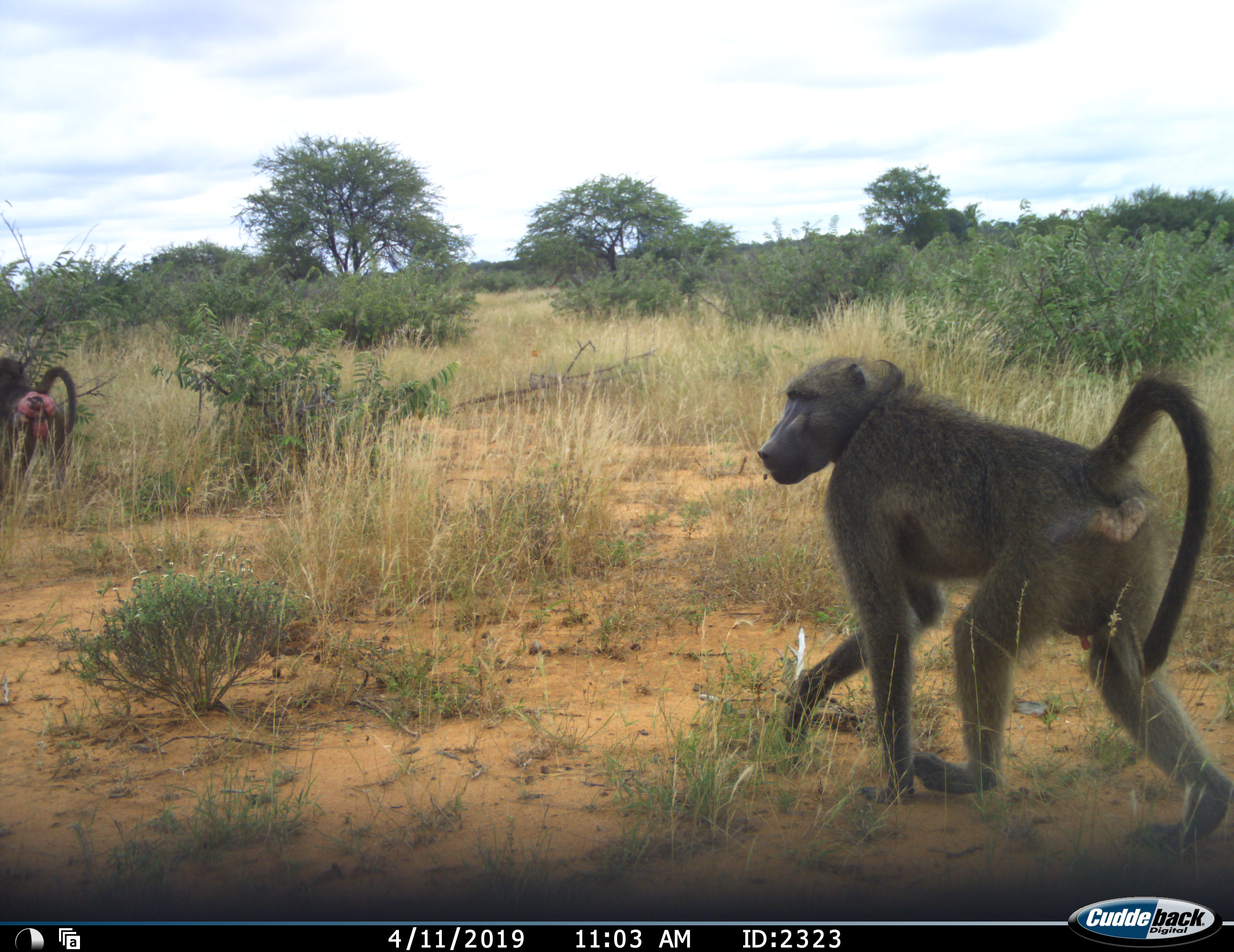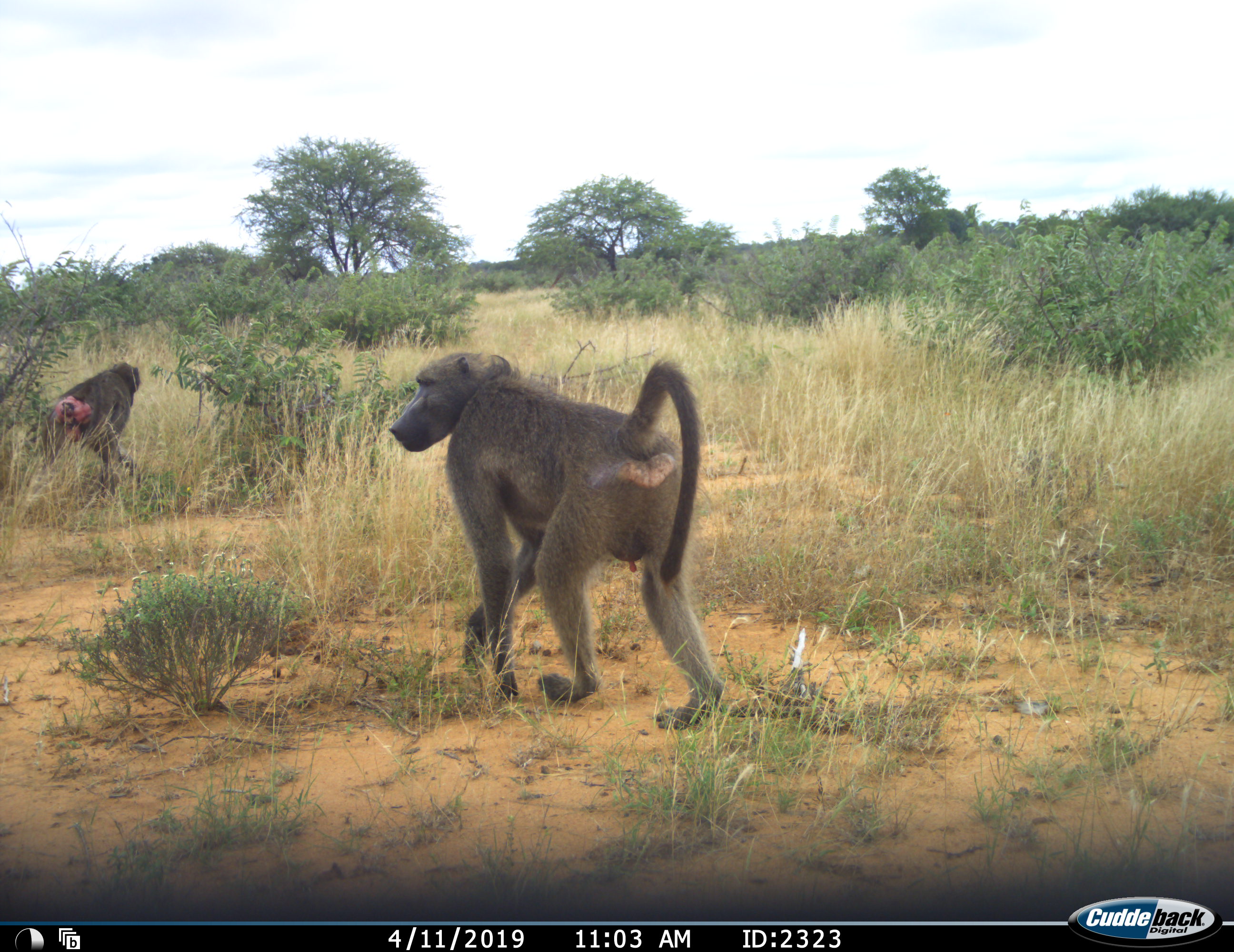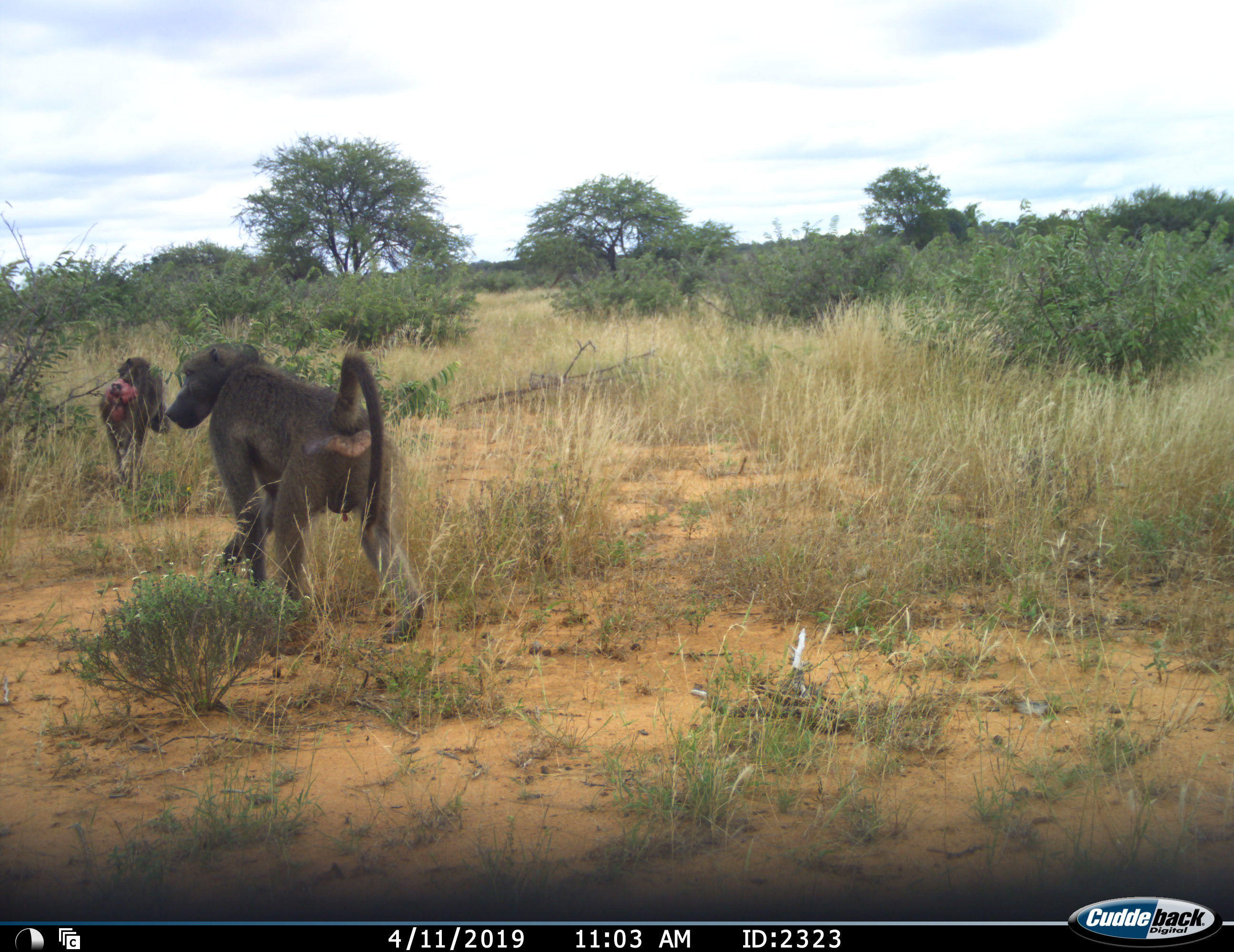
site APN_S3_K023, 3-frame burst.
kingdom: Animalia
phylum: Chordata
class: Mammalia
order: Primates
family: Cercopithecidae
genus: Papio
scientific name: Papio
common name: baboon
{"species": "baboon (Papio)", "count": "2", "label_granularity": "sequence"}